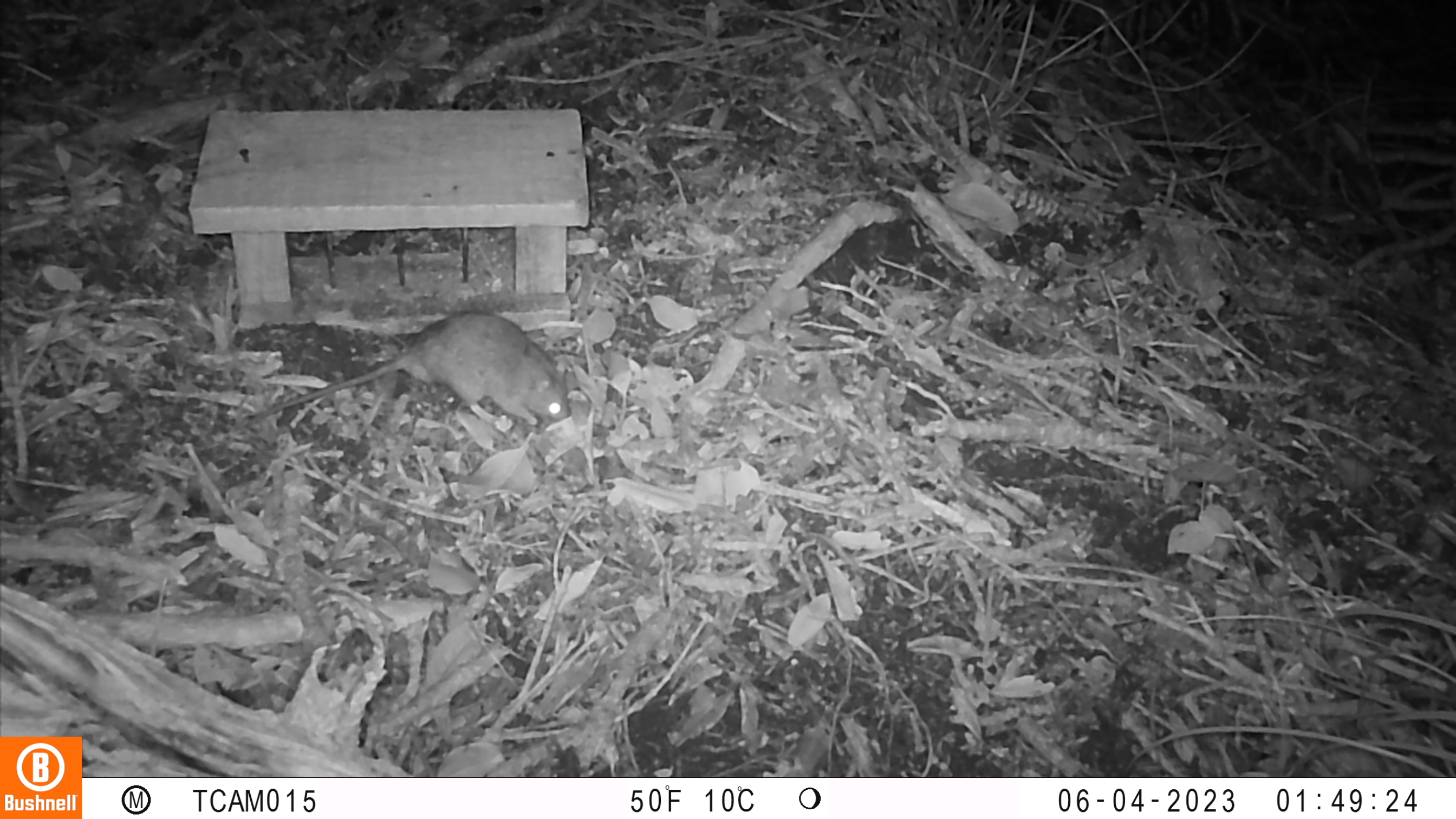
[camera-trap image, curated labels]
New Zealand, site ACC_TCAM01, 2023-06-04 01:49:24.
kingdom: Animalia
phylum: Chordata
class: Mammalia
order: Rodentia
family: Muridae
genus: Rattus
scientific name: Rattus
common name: rat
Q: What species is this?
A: Rat (Rattus).